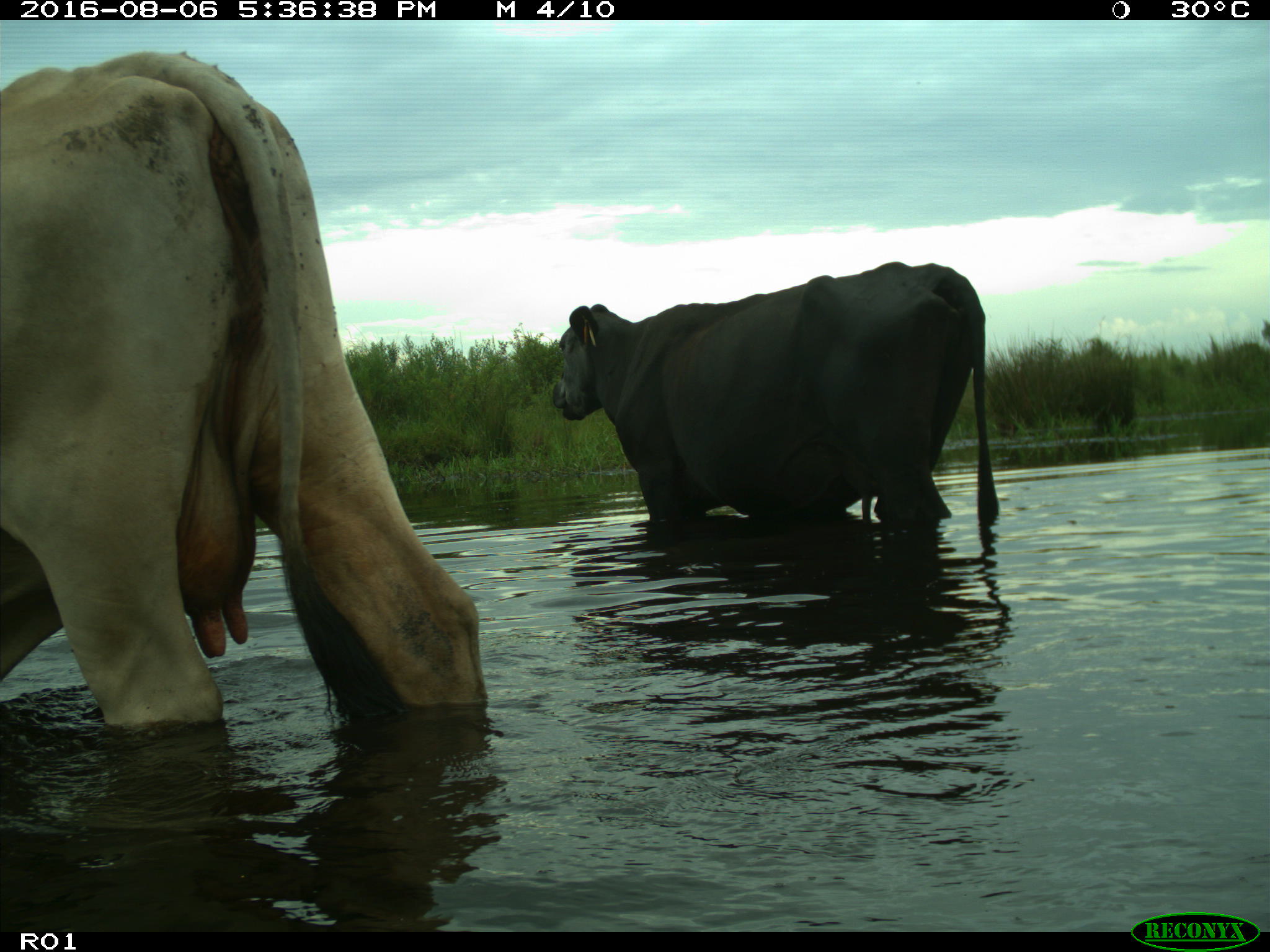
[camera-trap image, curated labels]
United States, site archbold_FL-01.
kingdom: Animalia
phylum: Chordata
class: Mammalia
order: Artiodactyla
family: Bovidae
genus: Bos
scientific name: Bos taurus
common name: domestic cow